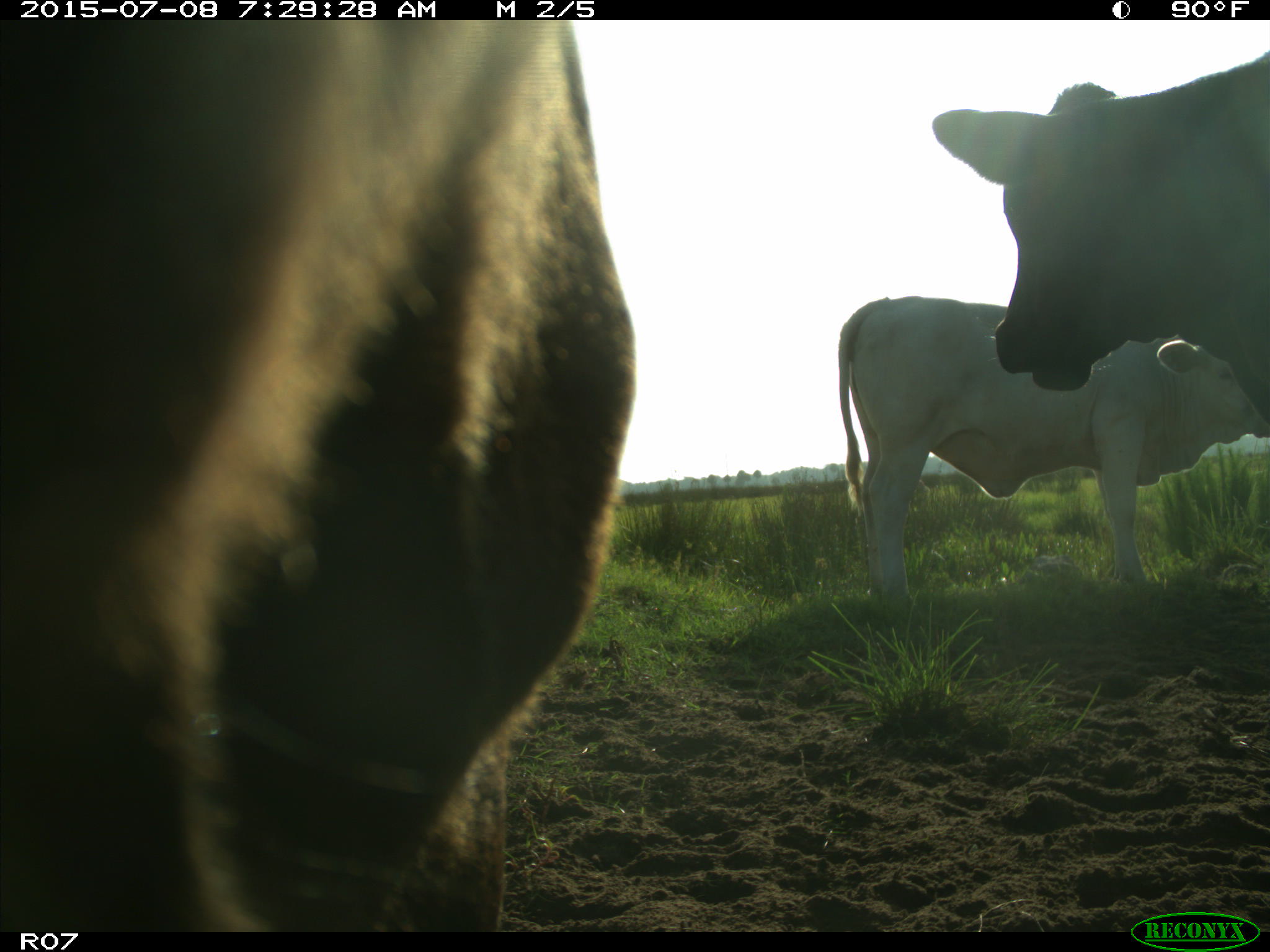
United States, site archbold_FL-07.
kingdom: Animalia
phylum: Chordata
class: Mammalia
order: Artiodactyla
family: Bovidae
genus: Bos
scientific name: Bos taurus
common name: domestic cow